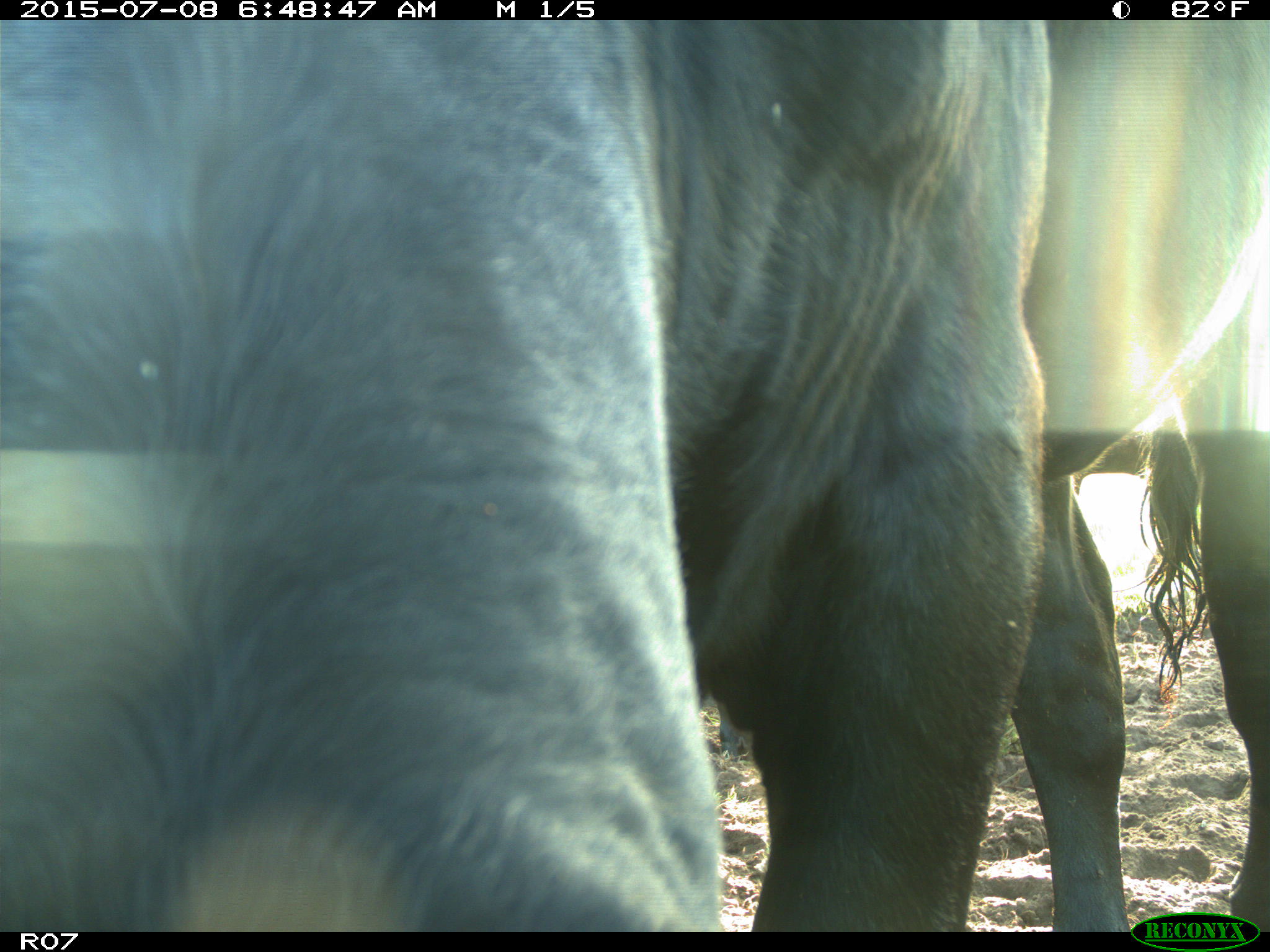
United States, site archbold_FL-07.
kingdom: Animalia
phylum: Chordata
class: Mammalia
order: Artiodactyla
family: Bovidae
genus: Bos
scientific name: Bos taurus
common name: domestic cow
Bos taurus (domestic cow).